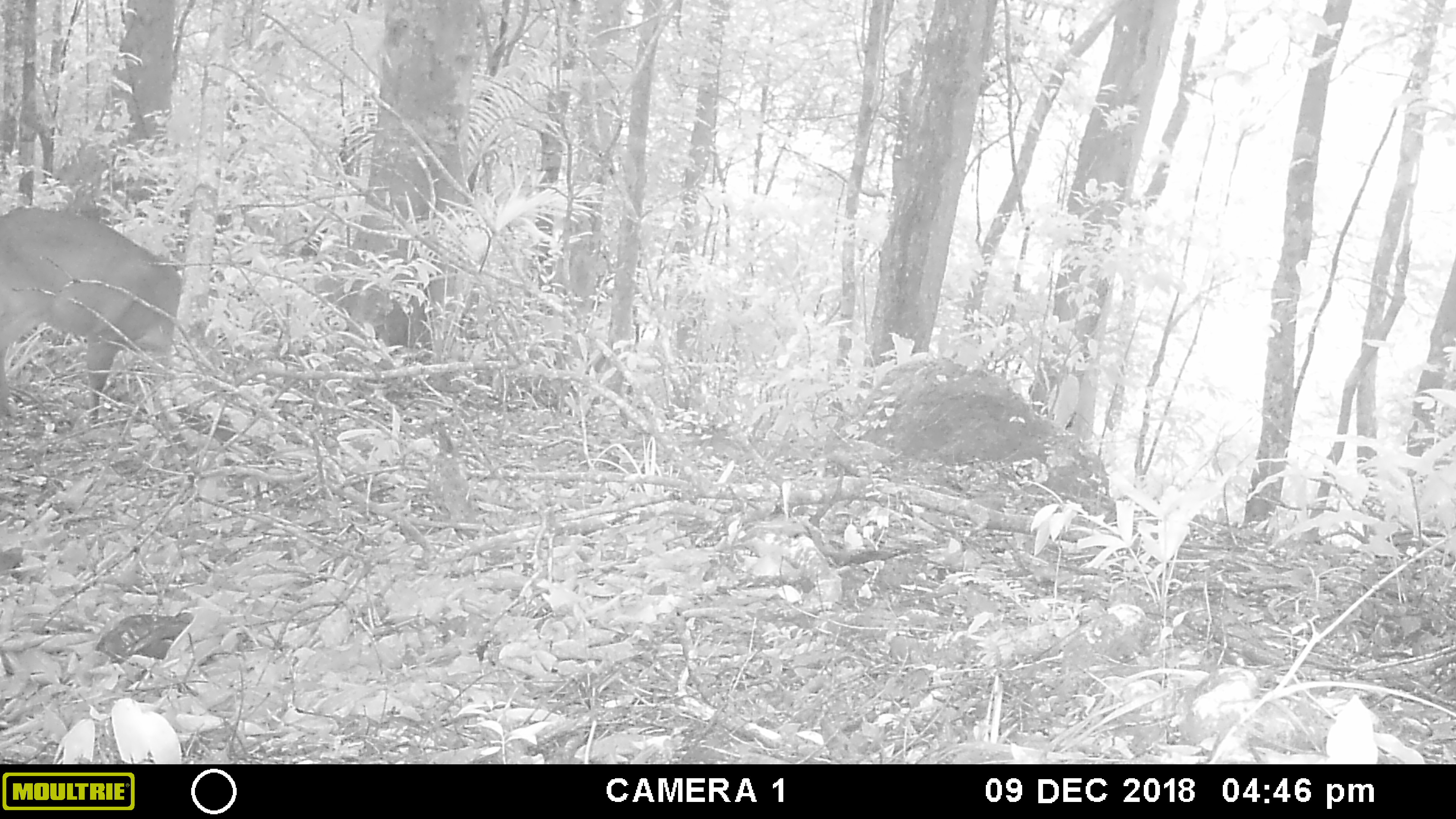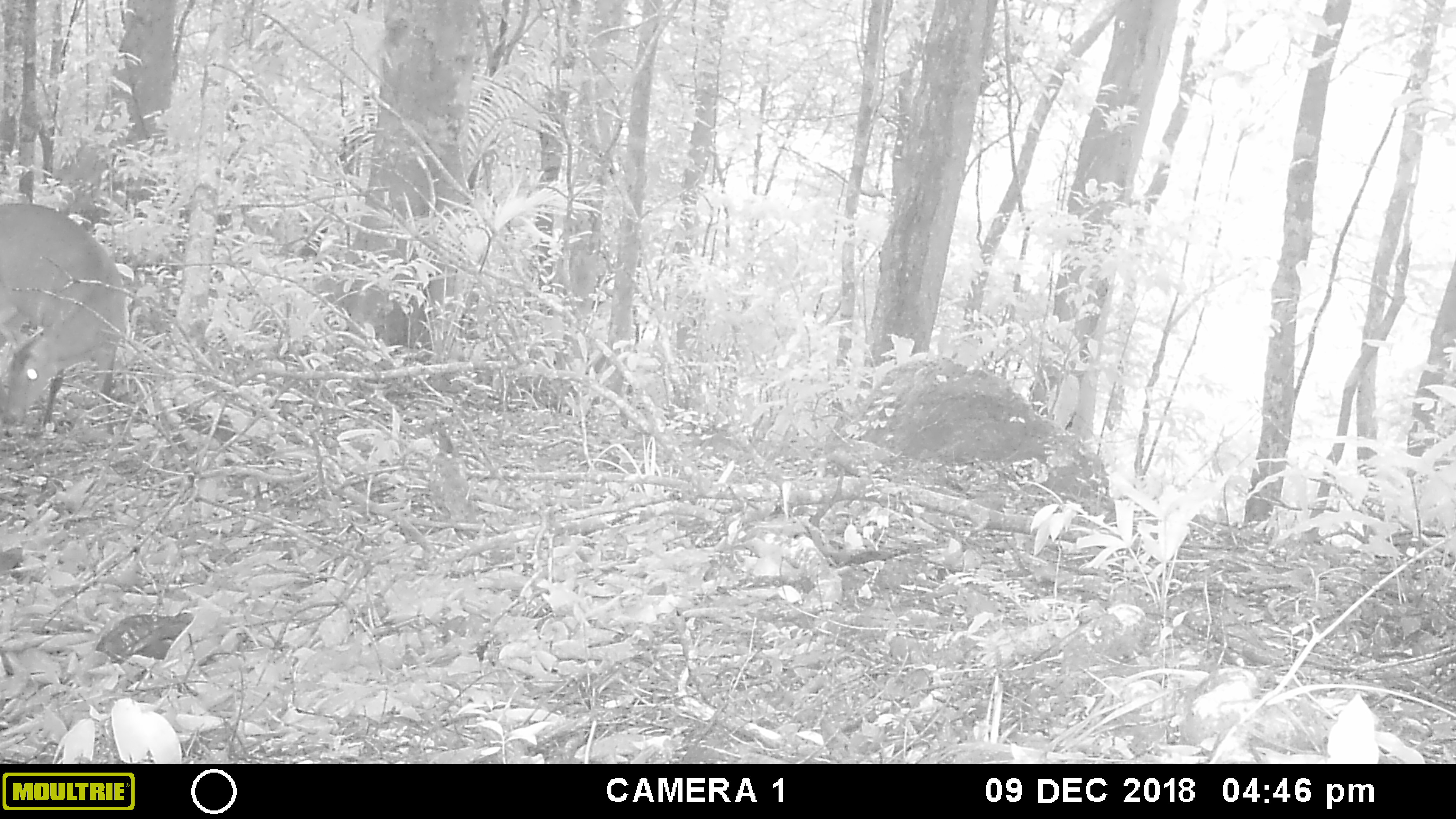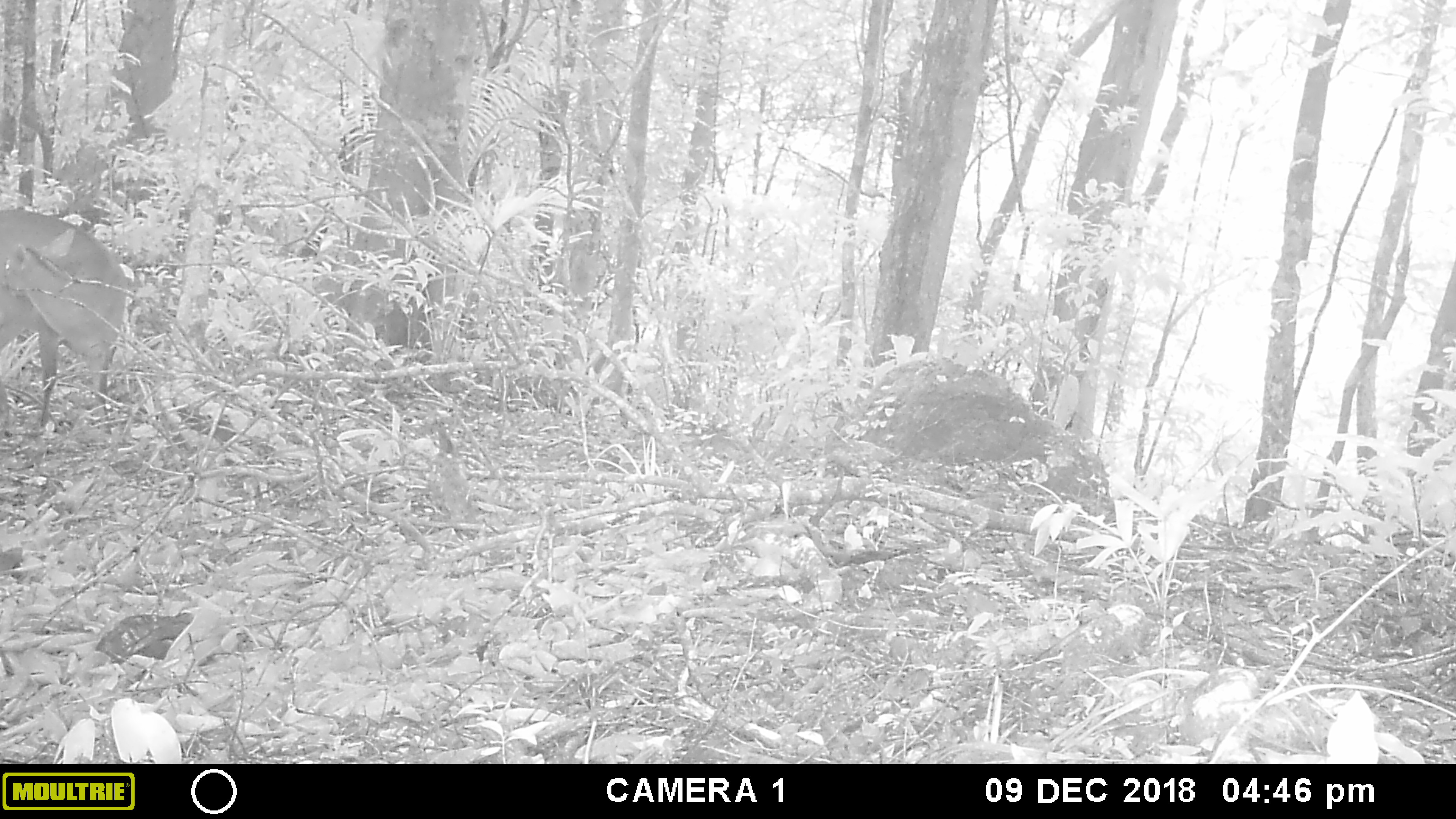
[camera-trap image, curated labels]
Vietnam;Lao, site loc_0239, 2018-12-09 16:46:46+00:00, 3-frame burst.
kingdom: Animalia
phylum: Chordata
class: Mammalia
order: Artiodactyla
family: Cervidae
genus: Muntiacus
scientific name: Muntiacus vuquangensis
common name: large-antlered muntjac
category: large antlered muntjac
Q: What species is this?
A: Large antlered muntjac (large-antlered muntjac) (Muntiacus vuquangensis).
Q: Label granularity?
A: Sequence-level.